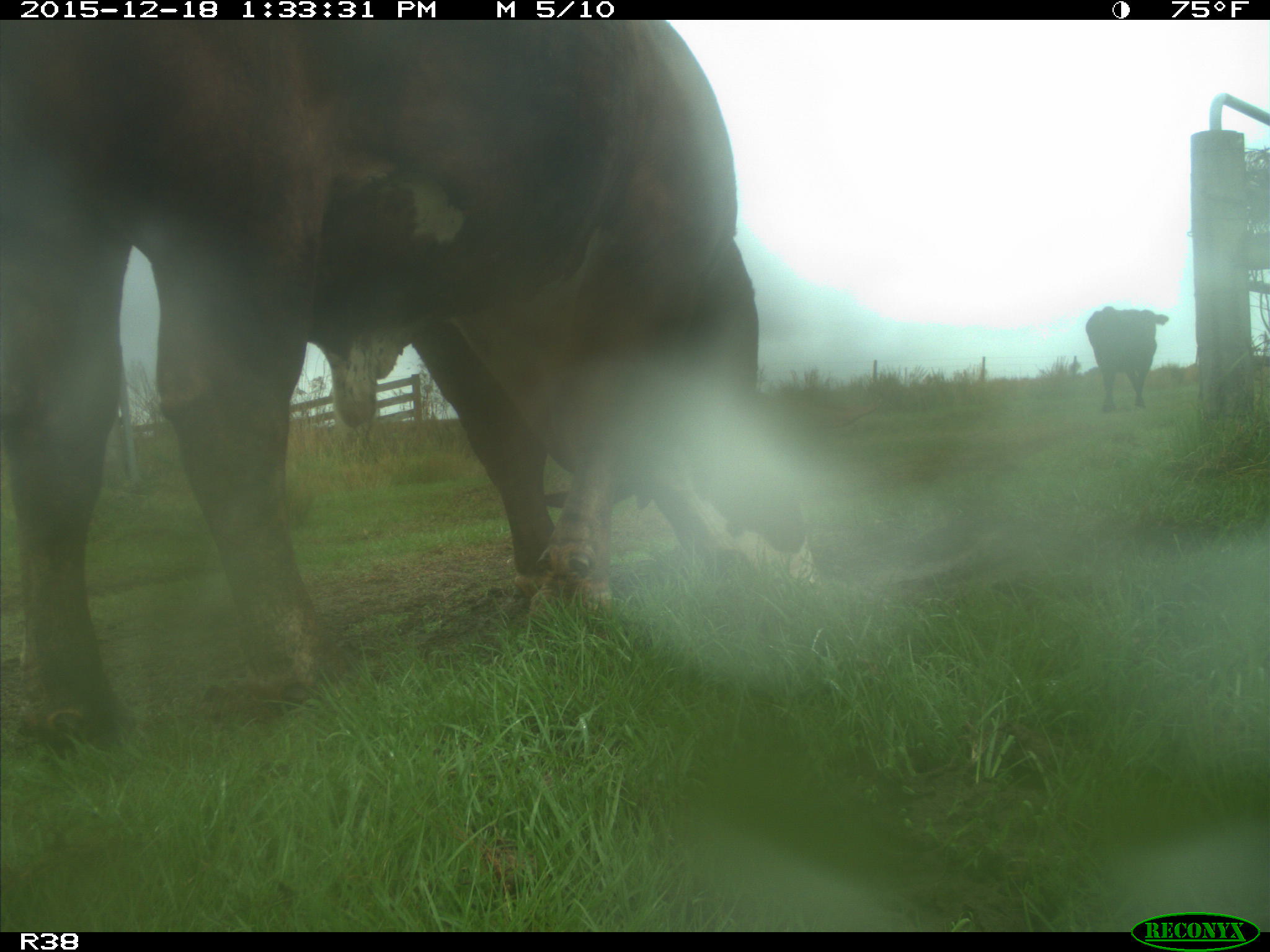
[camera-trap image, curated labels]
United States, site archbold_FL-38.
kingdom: Animalia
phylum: Chordata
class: Mammalia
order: Artiodactyla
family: Bovidae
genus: Bos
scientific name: Bos taurus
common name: domestic cow